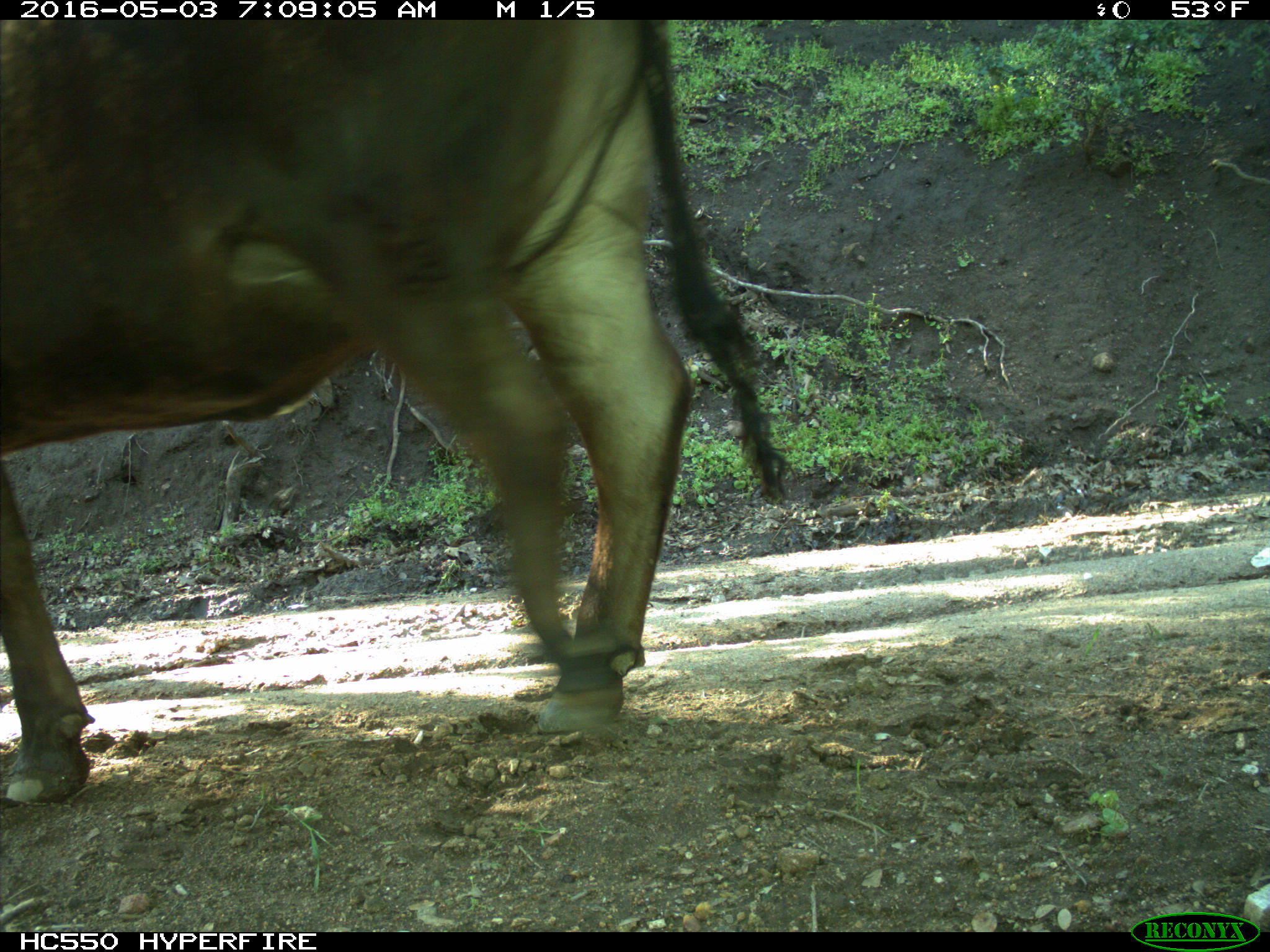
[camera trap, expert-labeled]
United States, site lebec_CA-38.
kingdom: Animalia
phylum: Chordata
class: Mammalia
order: Artiodactyla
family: Bovidae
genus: Bos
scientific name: Bos taurus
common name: domestic cow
Bos taurus (domestic cow).